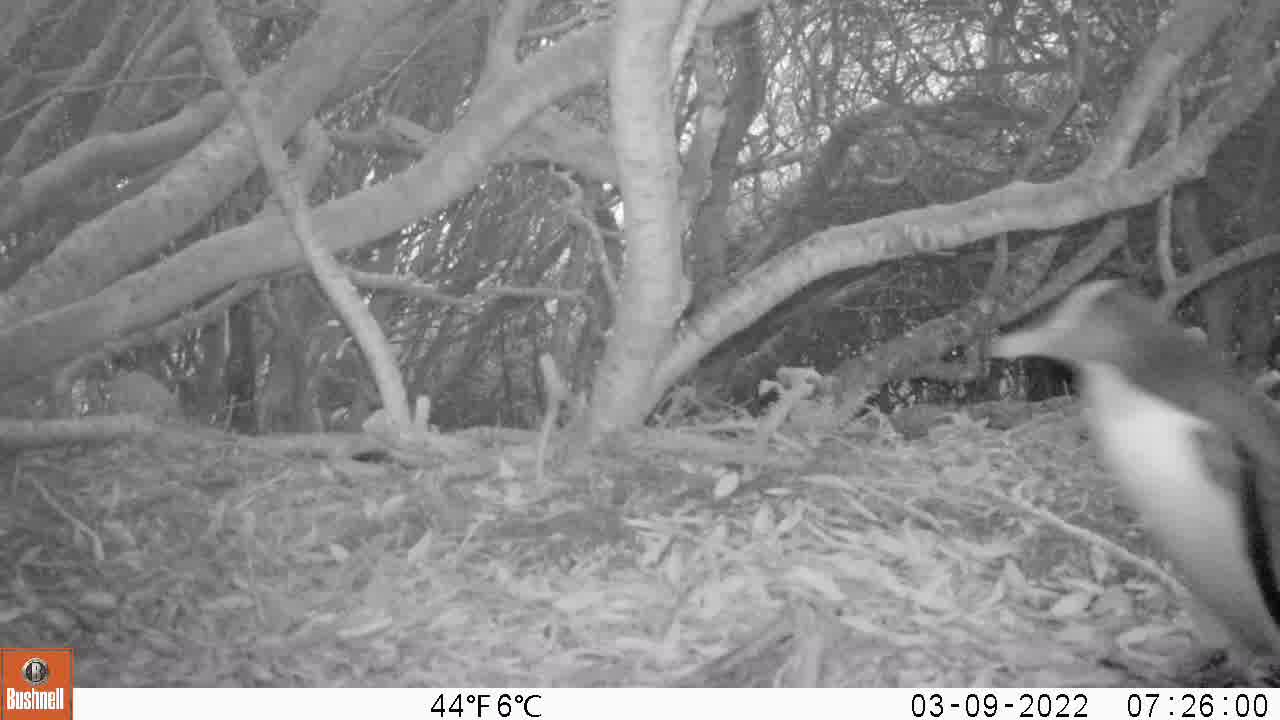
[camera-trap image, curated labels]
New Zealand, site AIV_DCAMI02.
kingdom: Animalia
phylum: Chordata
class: Aves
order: Sphenisciformes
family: Spheniscidae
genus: Megadyptes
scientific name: Megadyptes antipodes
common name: yellow-eyed penguin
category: yellow eyed penguin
Yellow eyed penguin (yellow-eyed penguin) (Megadyptes antipodes).